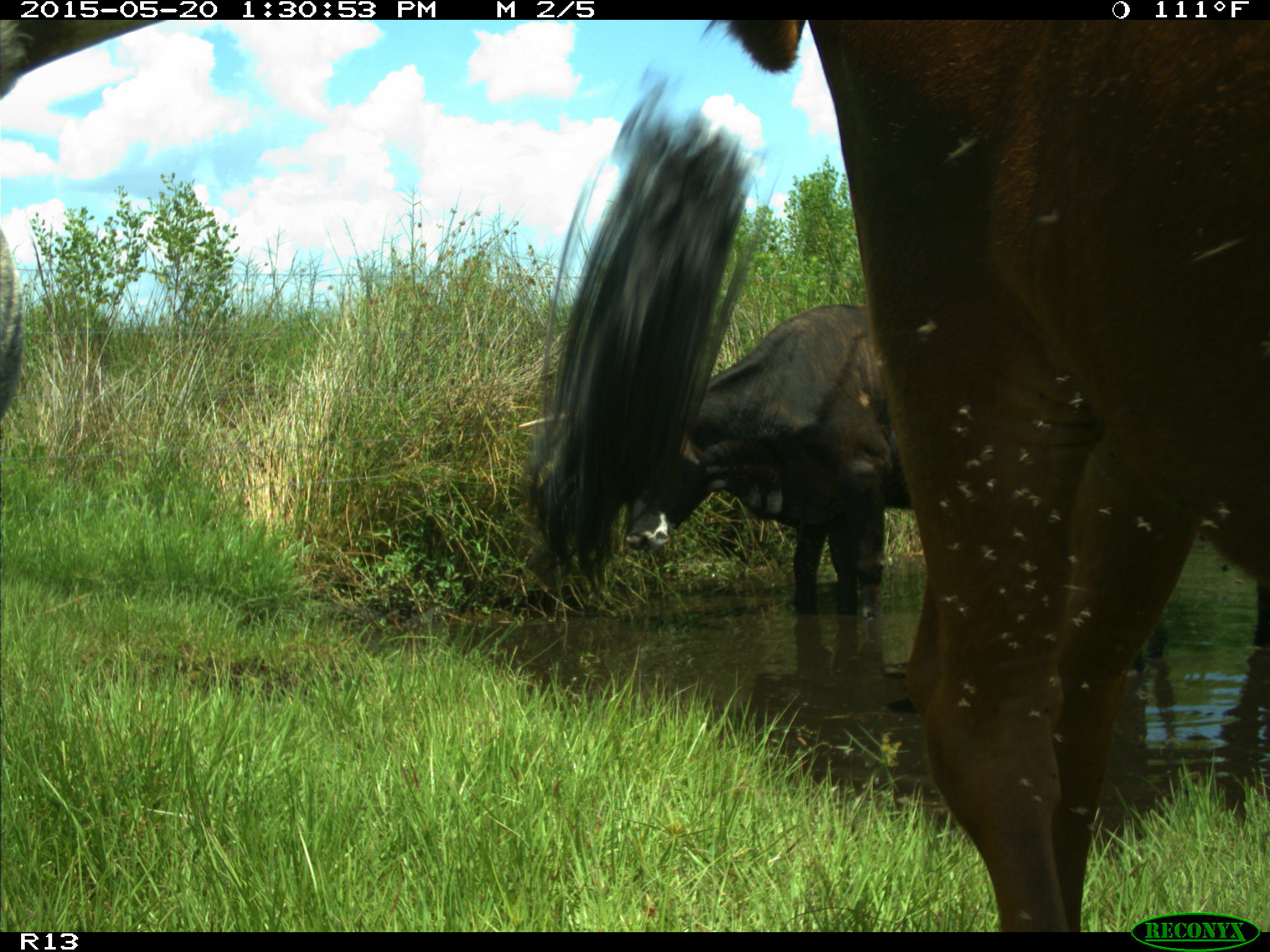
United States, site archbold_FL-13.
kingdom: Animalia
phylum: Chordata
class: Mammalia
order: Artiodactyla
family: Bovidae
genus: Bos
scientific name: Bos taurus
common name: domestic cow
Bos taurus (domestic cow).